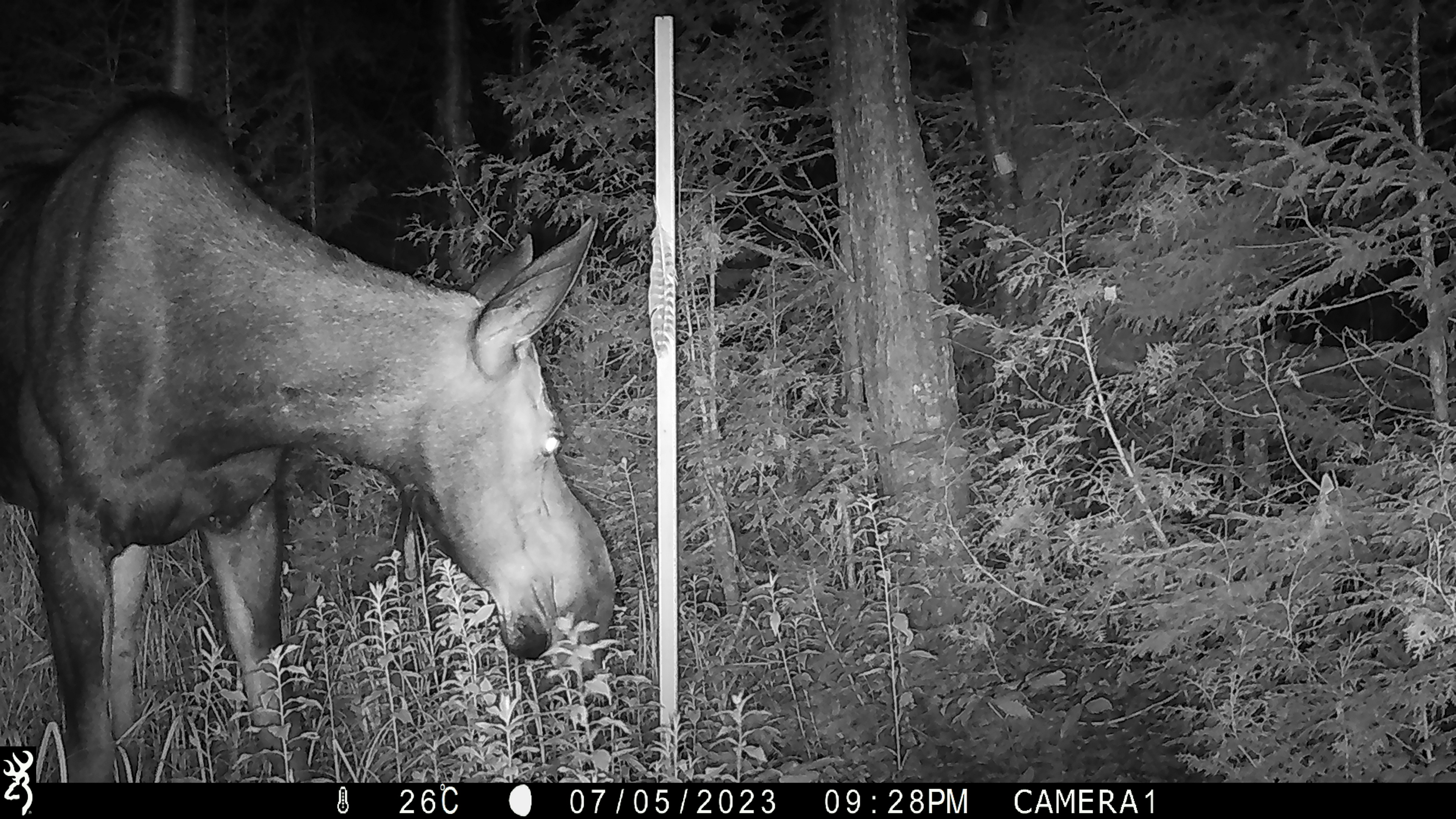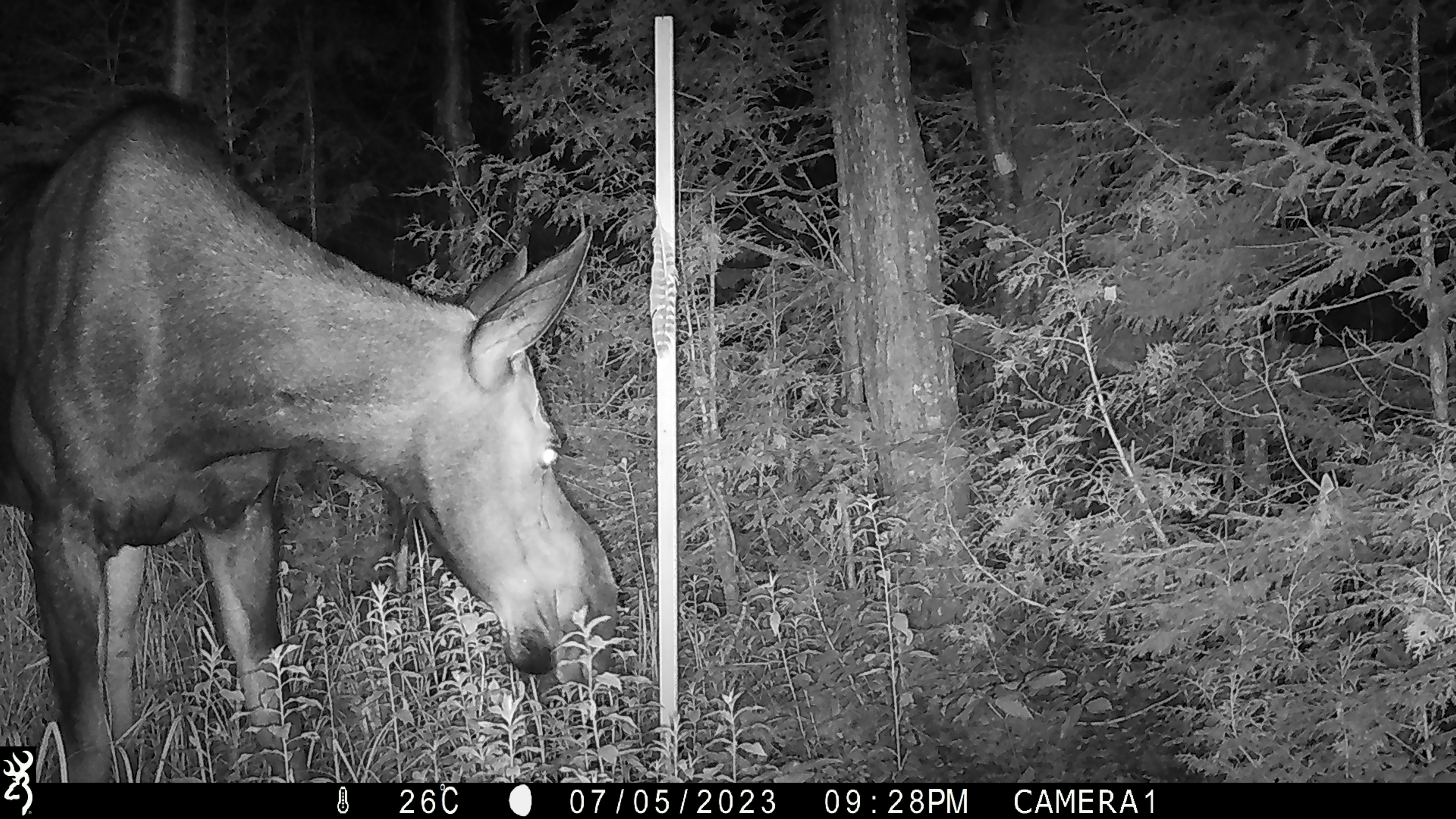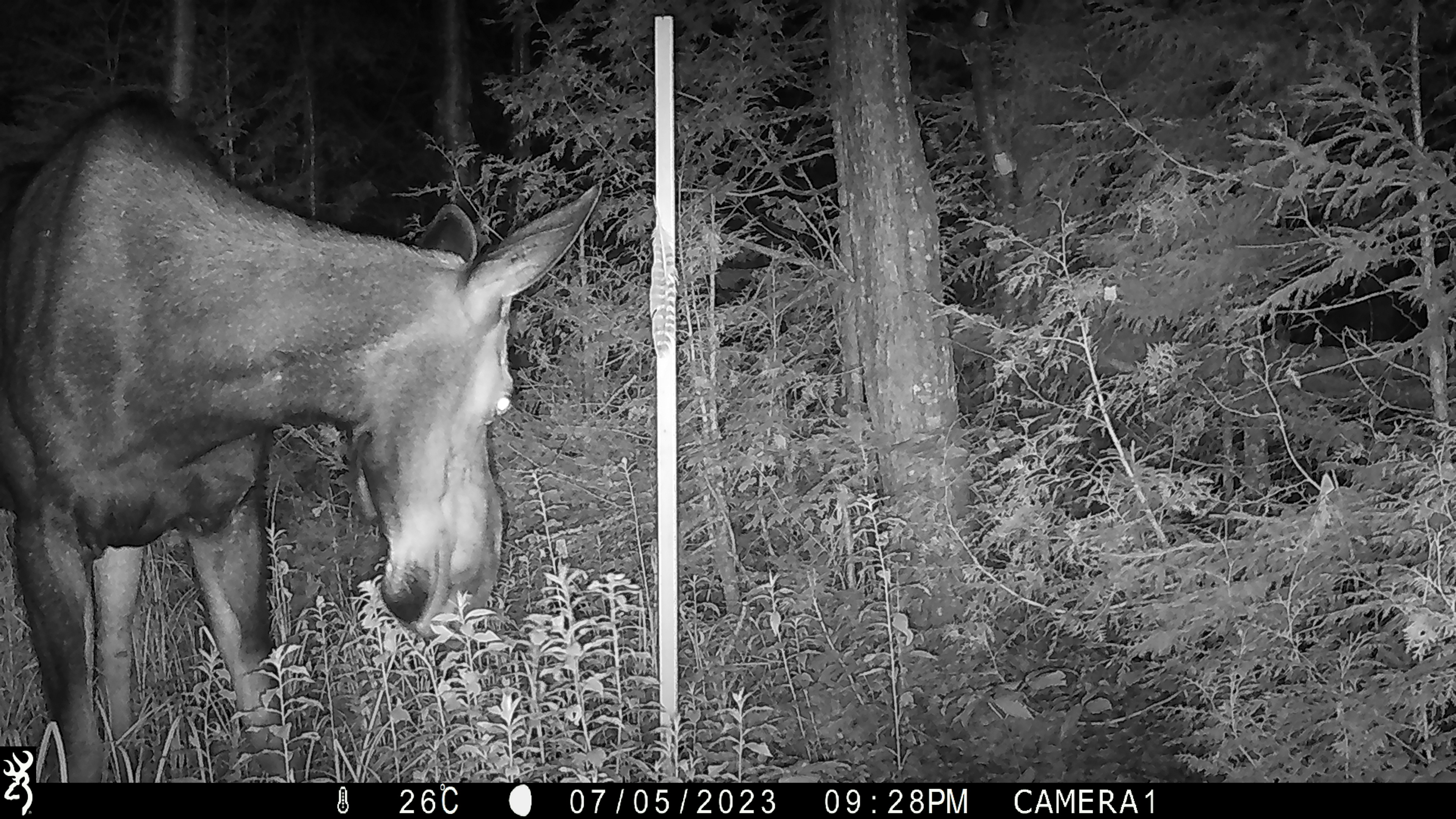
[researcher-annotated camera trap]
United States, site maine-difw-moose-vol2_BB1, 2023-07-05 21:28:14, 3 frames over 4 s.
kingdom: Animalia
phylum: Chordata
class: Mammalia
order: Artiodactyla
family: Cervidae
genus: Alces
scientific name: Alces alces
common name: moose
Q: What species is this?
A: Moose (Alces alces).